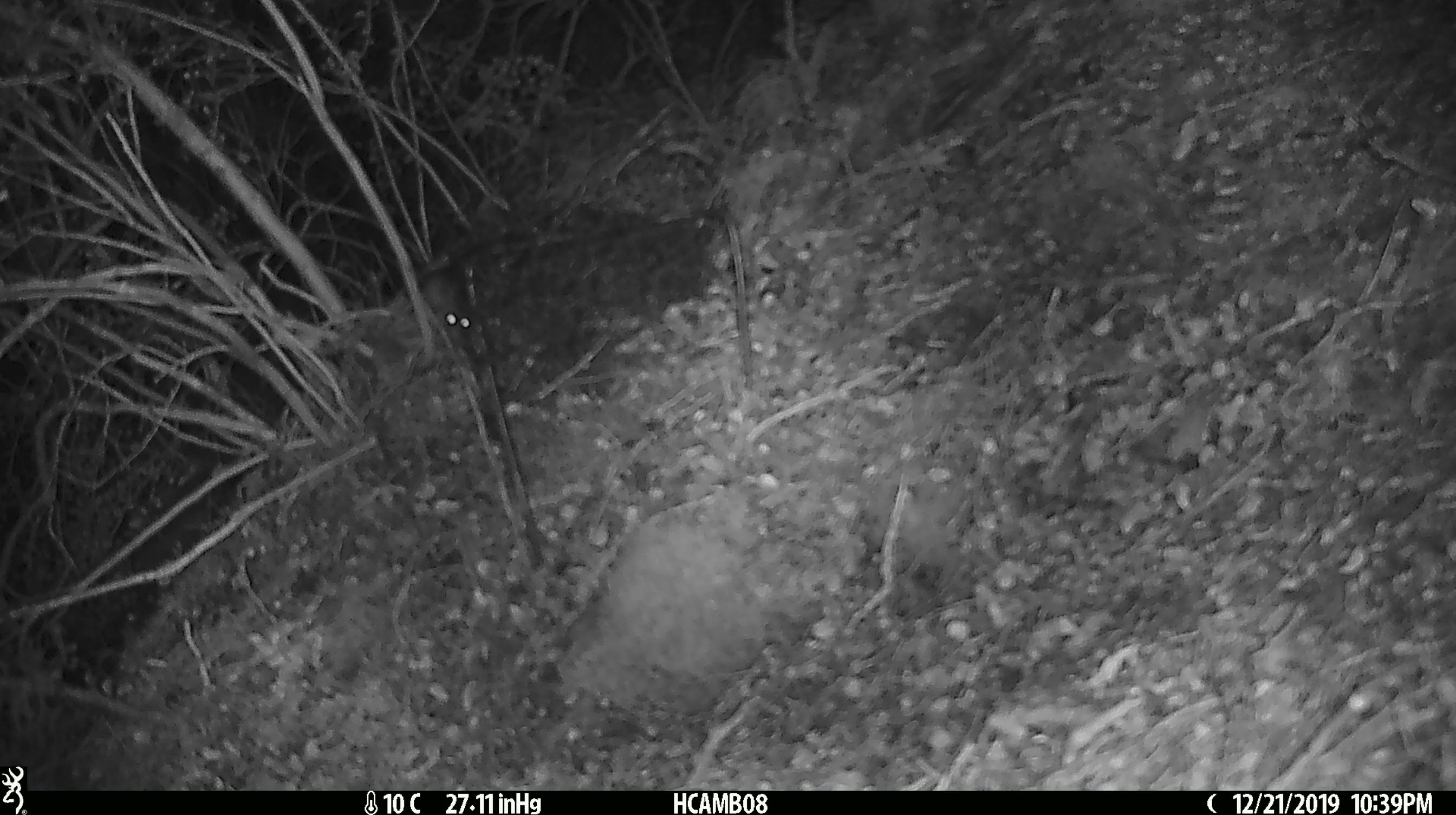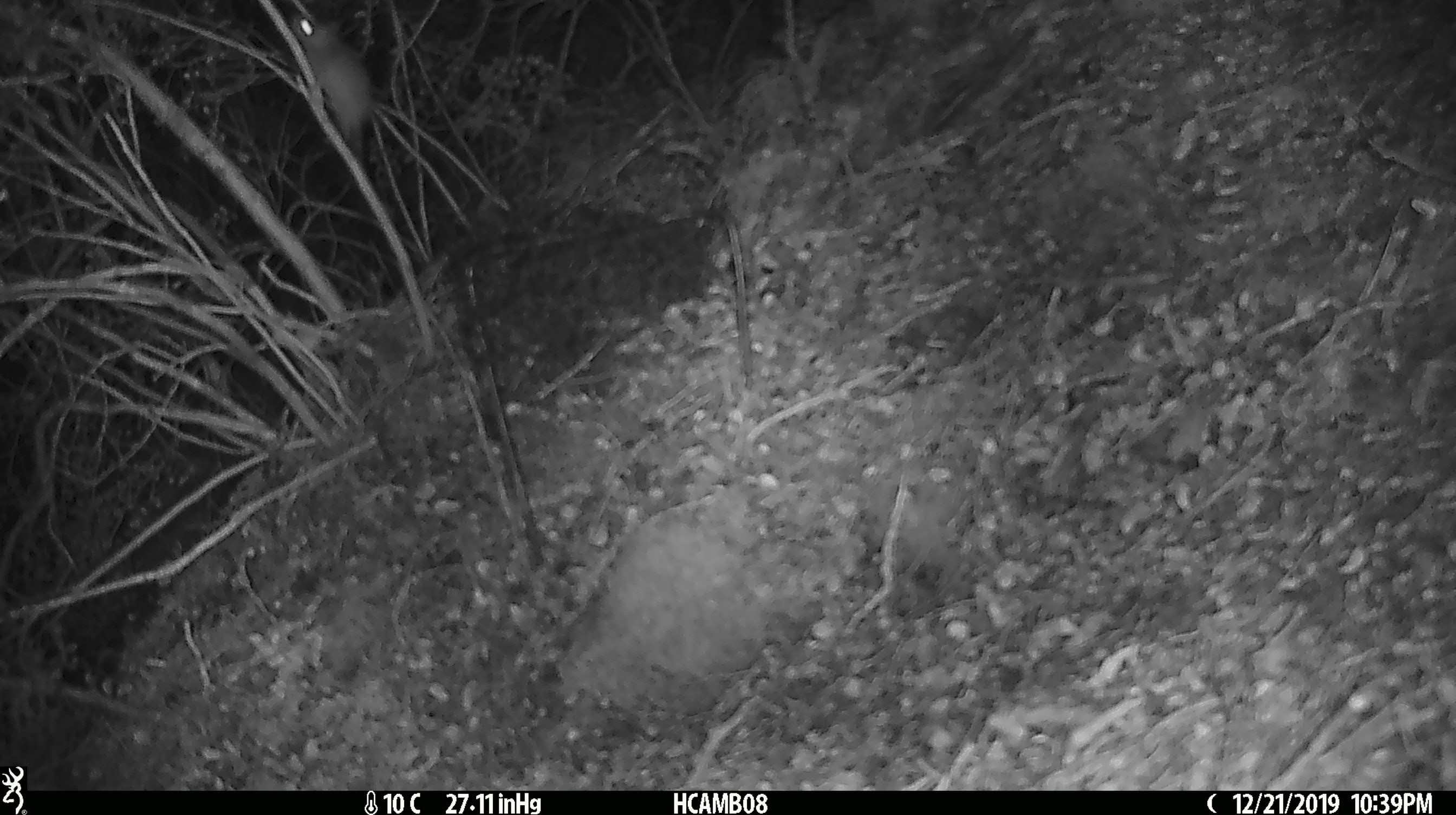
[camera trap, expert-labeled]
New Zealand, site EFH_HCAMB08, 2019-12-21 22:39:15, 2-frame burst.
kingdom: Animalia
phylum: Chordata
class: Mammalia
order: Rodentia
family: Muridae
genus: Mus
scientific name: Mus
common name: mouse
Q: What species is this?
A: Mouse (Mus).